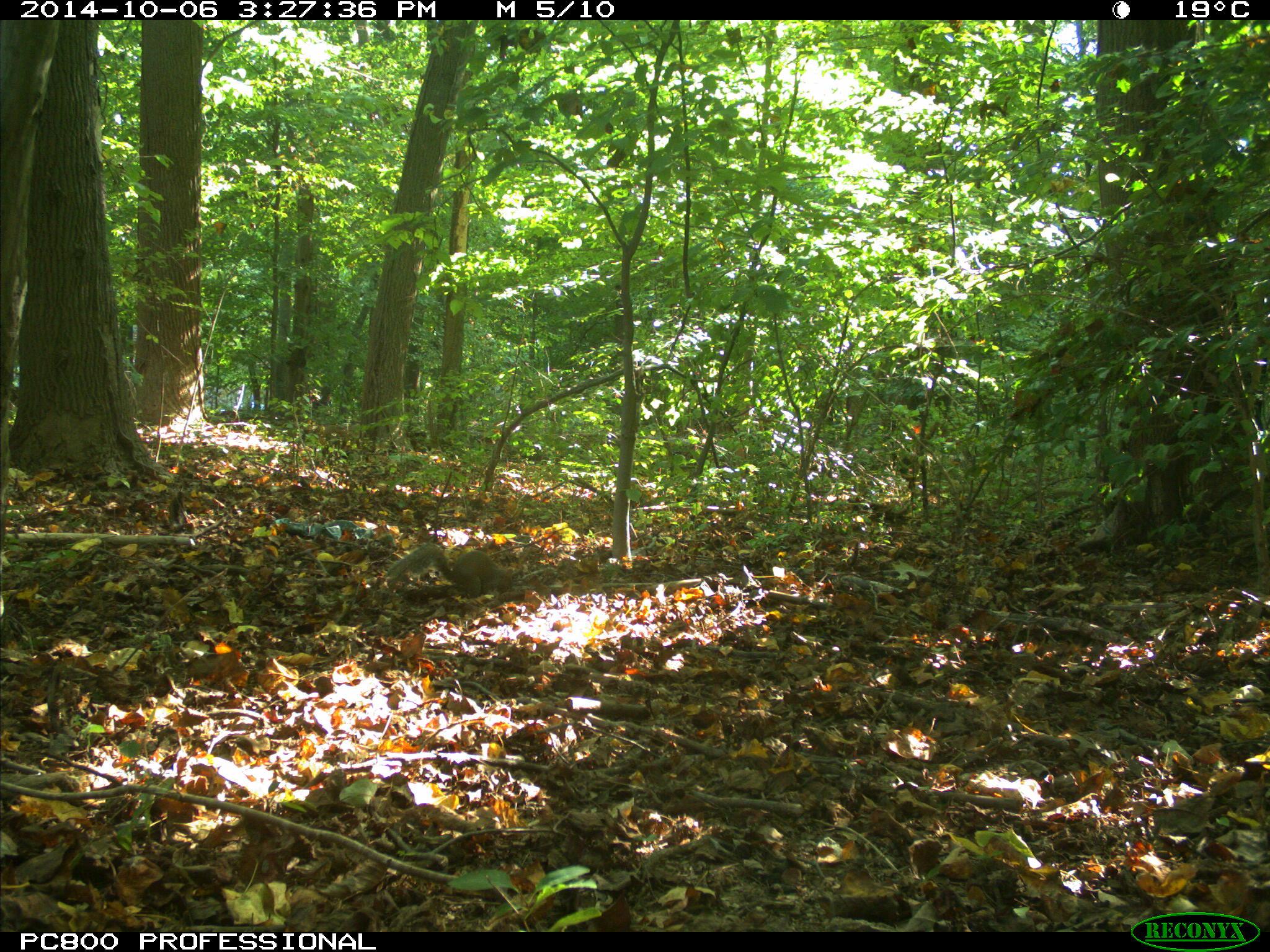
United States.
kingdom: Animalia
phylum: Chordata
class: Mammalia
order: Rodentia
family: Sciuridae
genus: Sciurus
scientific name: Sciurus carolinensis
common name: eastern gray squirrel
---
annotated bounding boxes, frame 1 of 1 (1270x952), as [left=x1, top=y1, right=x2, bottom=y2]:
Eastern Gray Squirrel: [left=381, top=531, right=521, bottom=603]